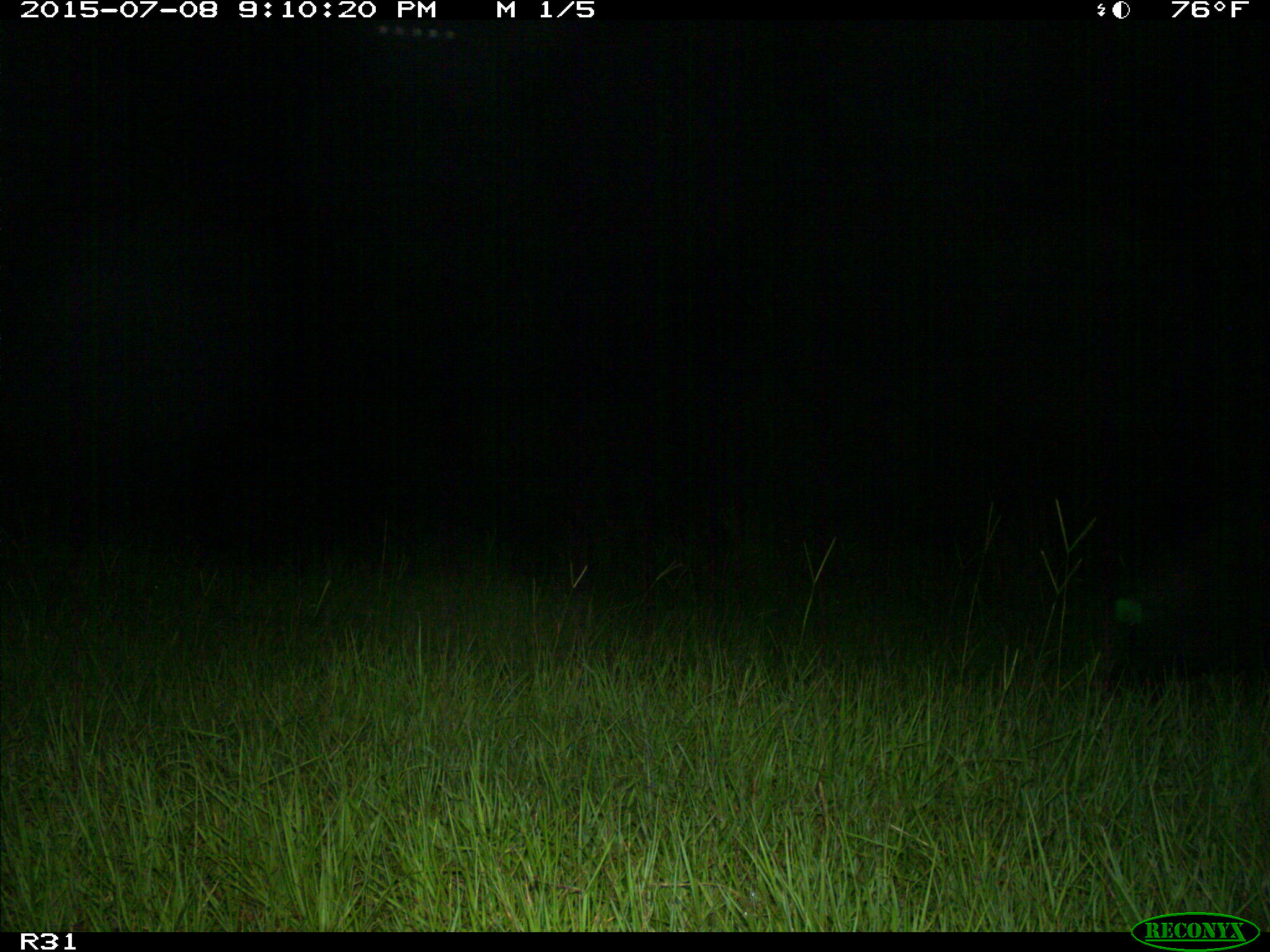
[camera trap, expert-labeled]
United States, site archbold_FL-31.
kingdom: Animalia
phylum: Chordata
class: Mammalia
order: Artiodactyla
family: Suidae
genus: Sus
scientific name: Sus scrofa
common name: wild boar